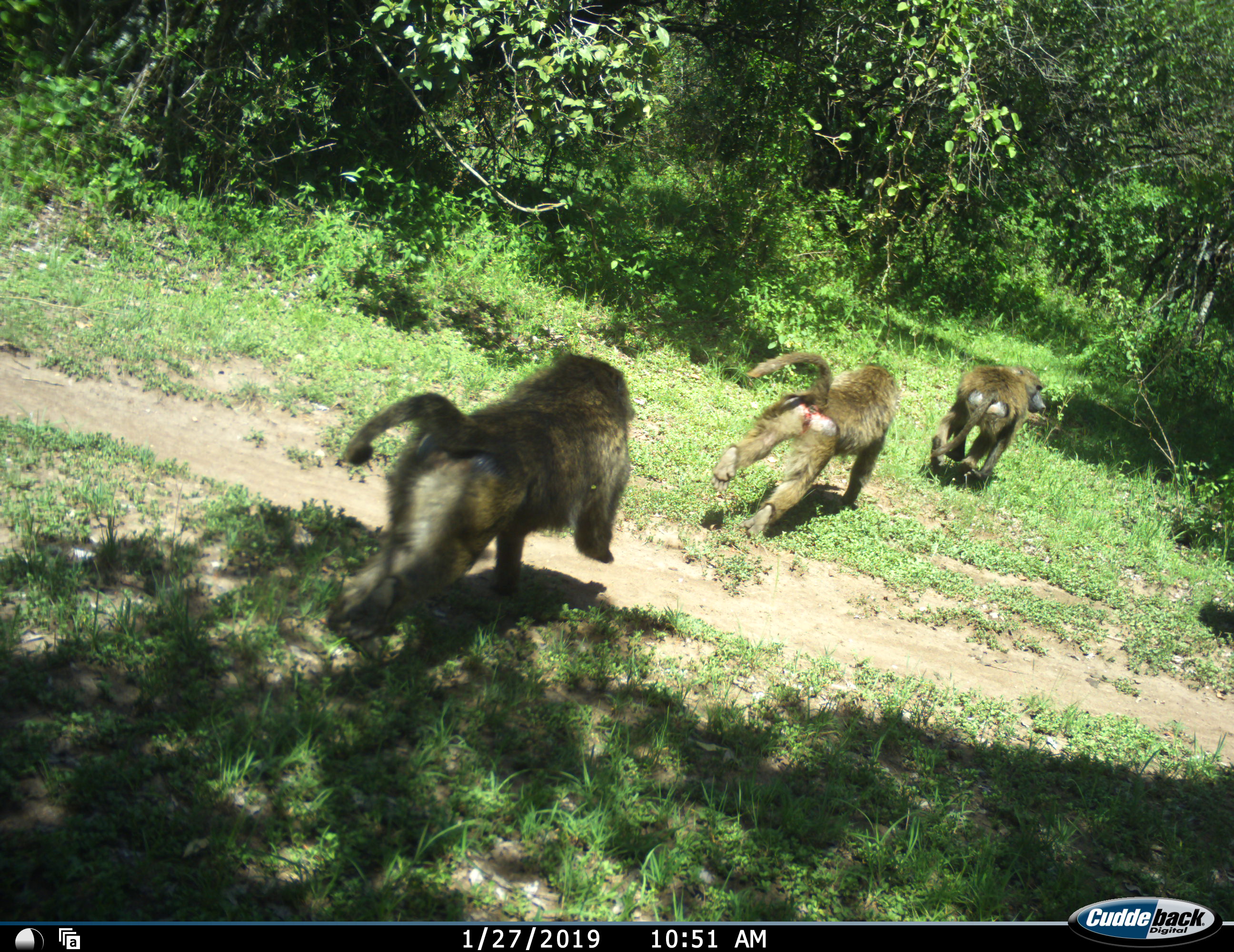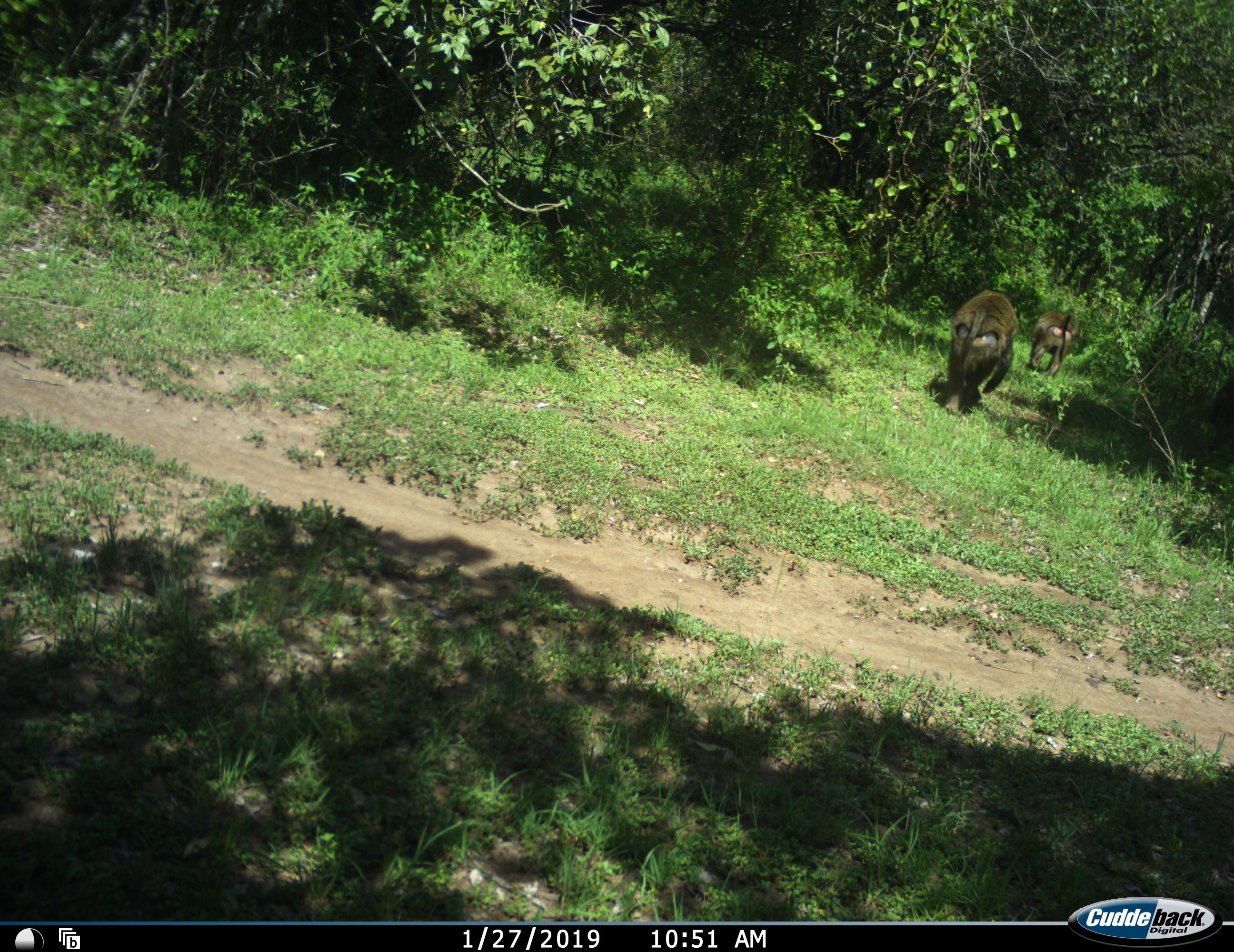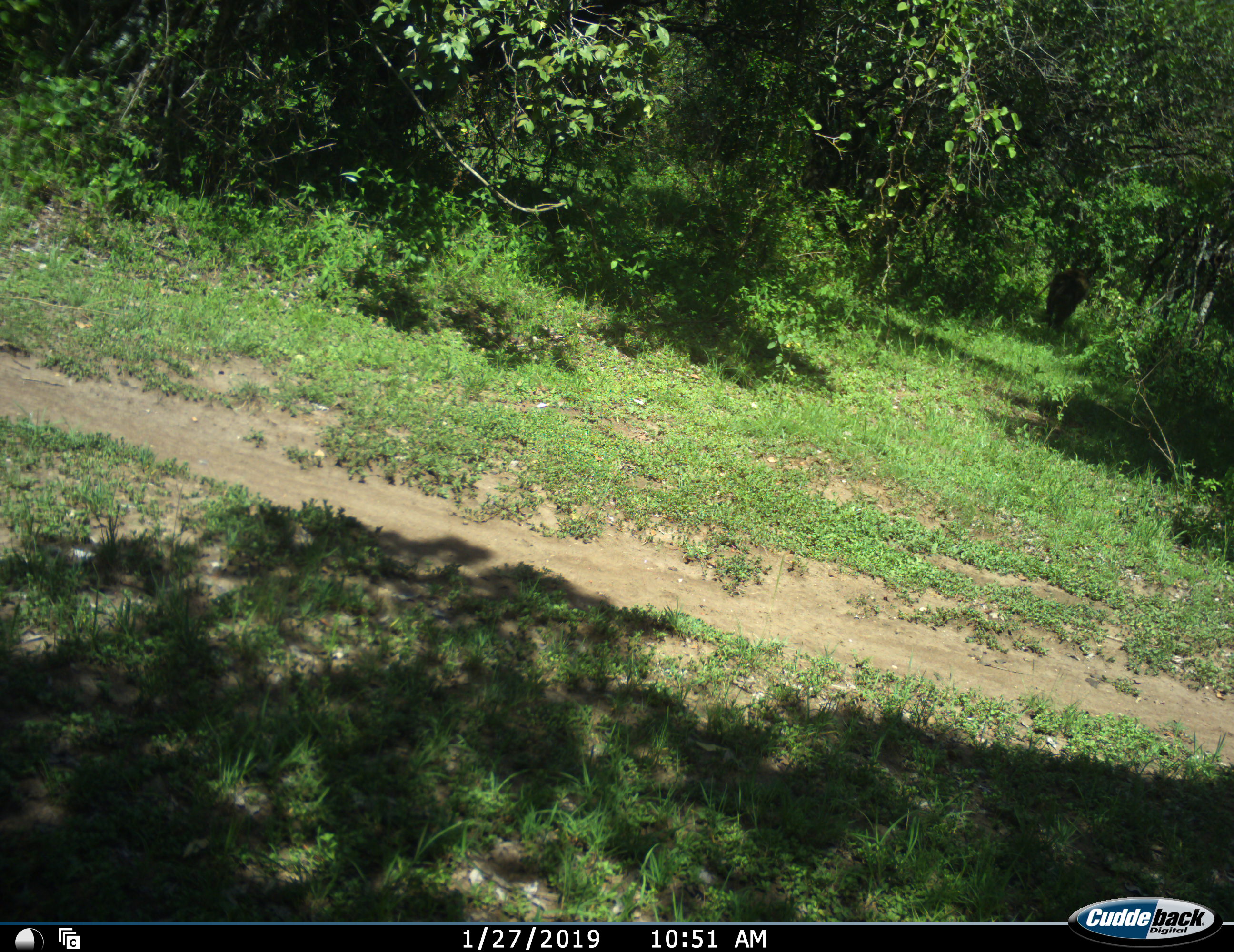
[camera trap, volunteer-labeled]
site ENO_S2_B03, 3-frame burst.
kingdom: Animalia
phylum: Chordata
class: Mammalia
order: Primates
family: Cercopithecidae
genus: Papio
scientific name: Papio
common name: baboon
Baboon (Papio), count 3. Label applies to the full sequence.